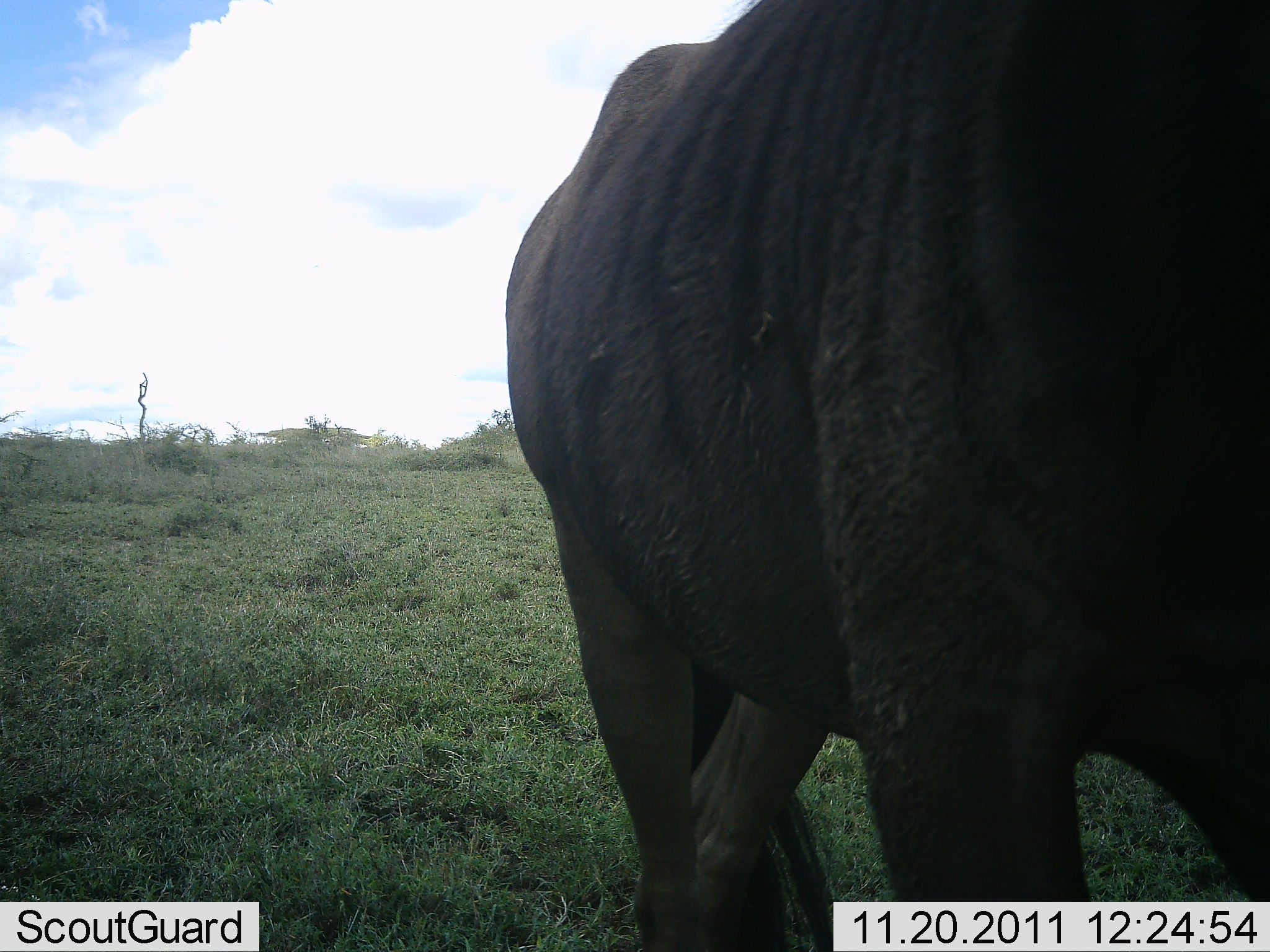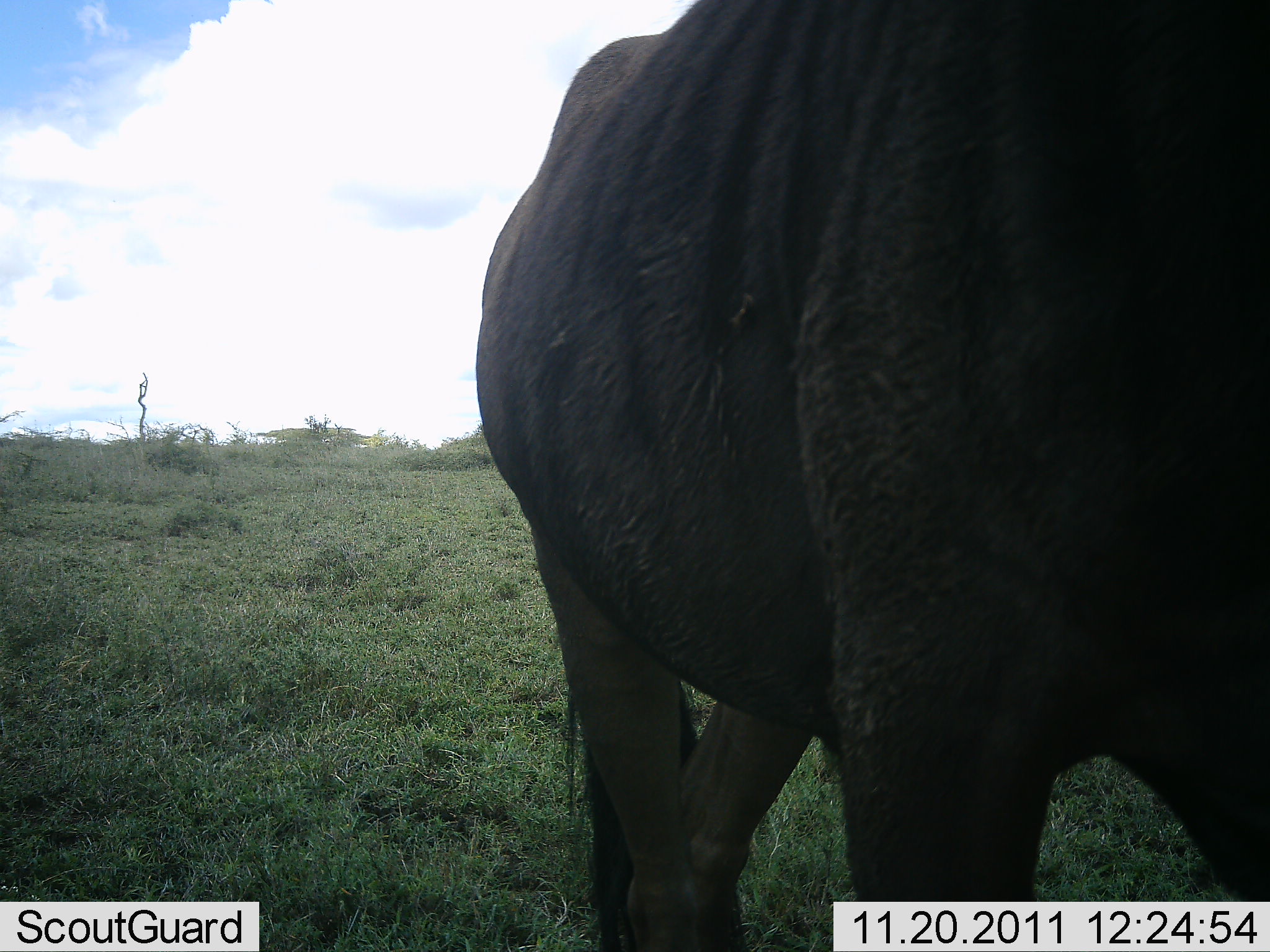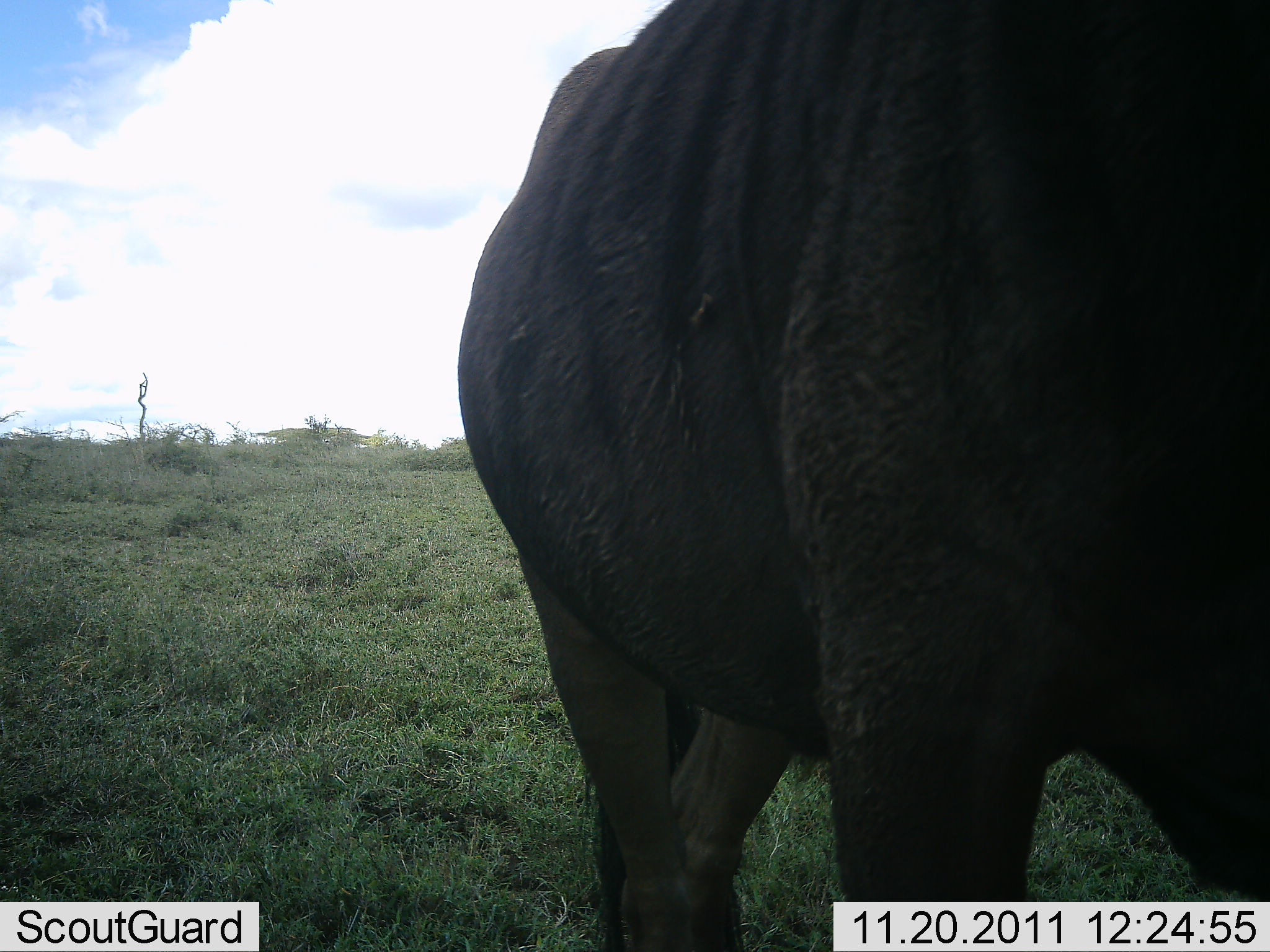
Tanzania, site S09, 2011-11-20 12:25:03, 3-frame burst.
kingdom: Animalia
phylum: Chordata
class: Mammalia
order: Artiodactyla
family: Bovidae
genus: Connochaetes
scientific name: Connochaetes taurinus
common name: blue wildebeest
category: wildebeest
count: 1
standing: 100%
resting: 0%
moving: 8%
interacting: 0%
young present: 0%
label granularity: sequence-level